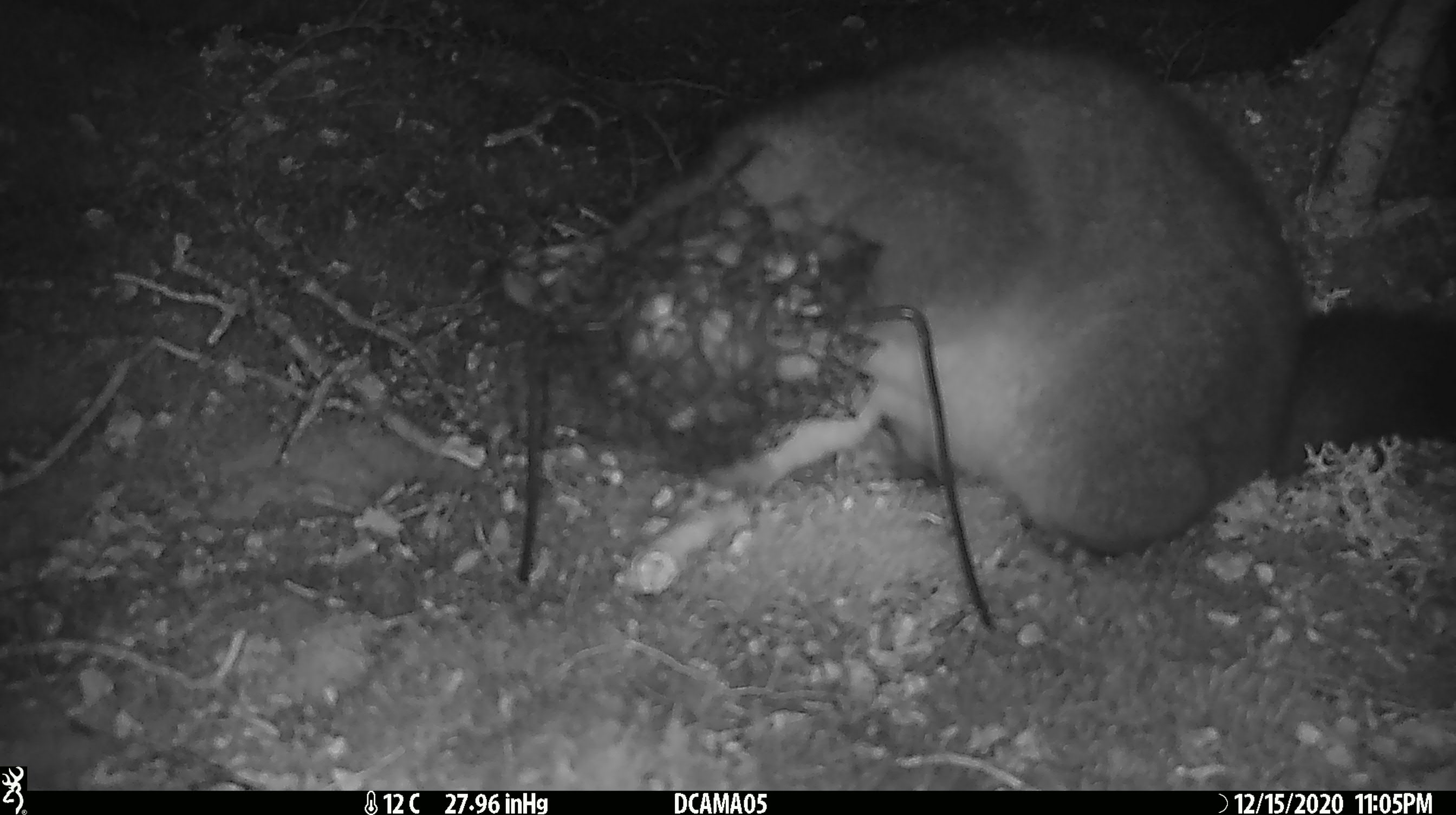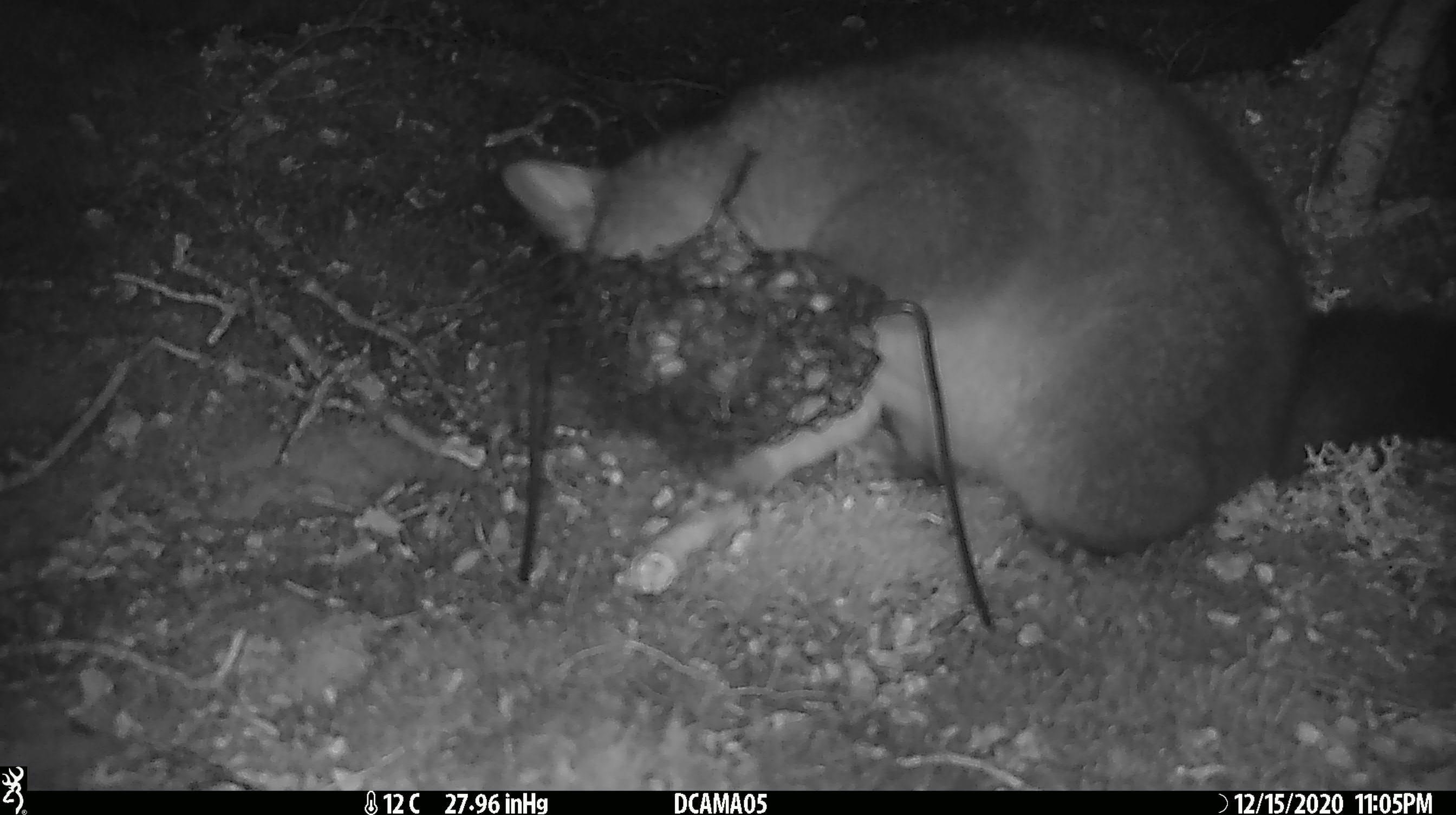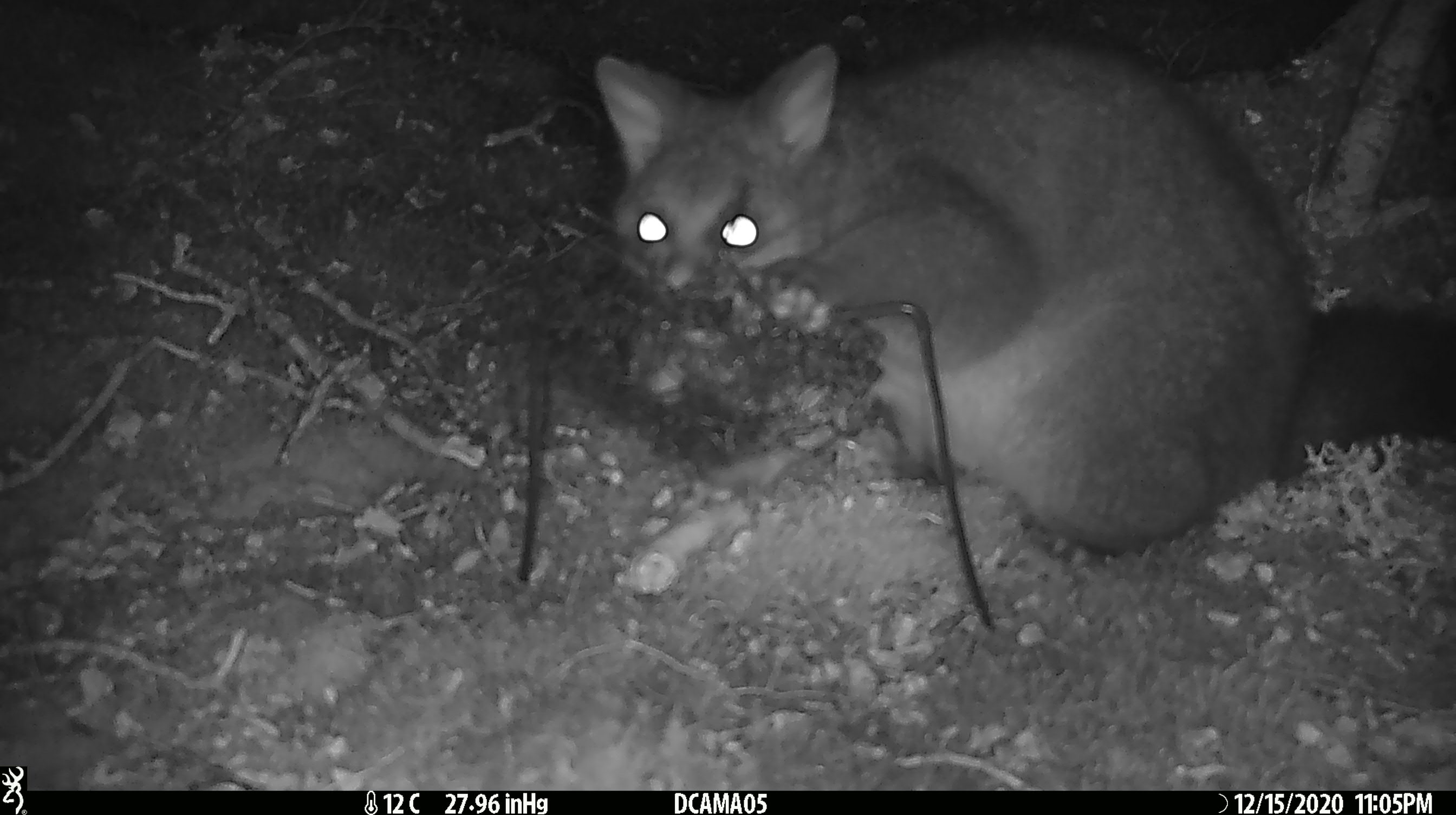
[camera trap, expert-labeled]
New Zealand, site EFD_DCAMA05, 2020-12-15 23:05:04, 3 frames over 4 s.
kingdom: Animalia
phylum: Chordata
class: Mammalia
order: Diprotodontia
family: Phalangeridae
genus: Trichosurus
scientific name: Trichosurus vulpecula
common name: common brushtail possum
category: possum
Possum (common brushtail possum) (Trichosurus vulpecula).